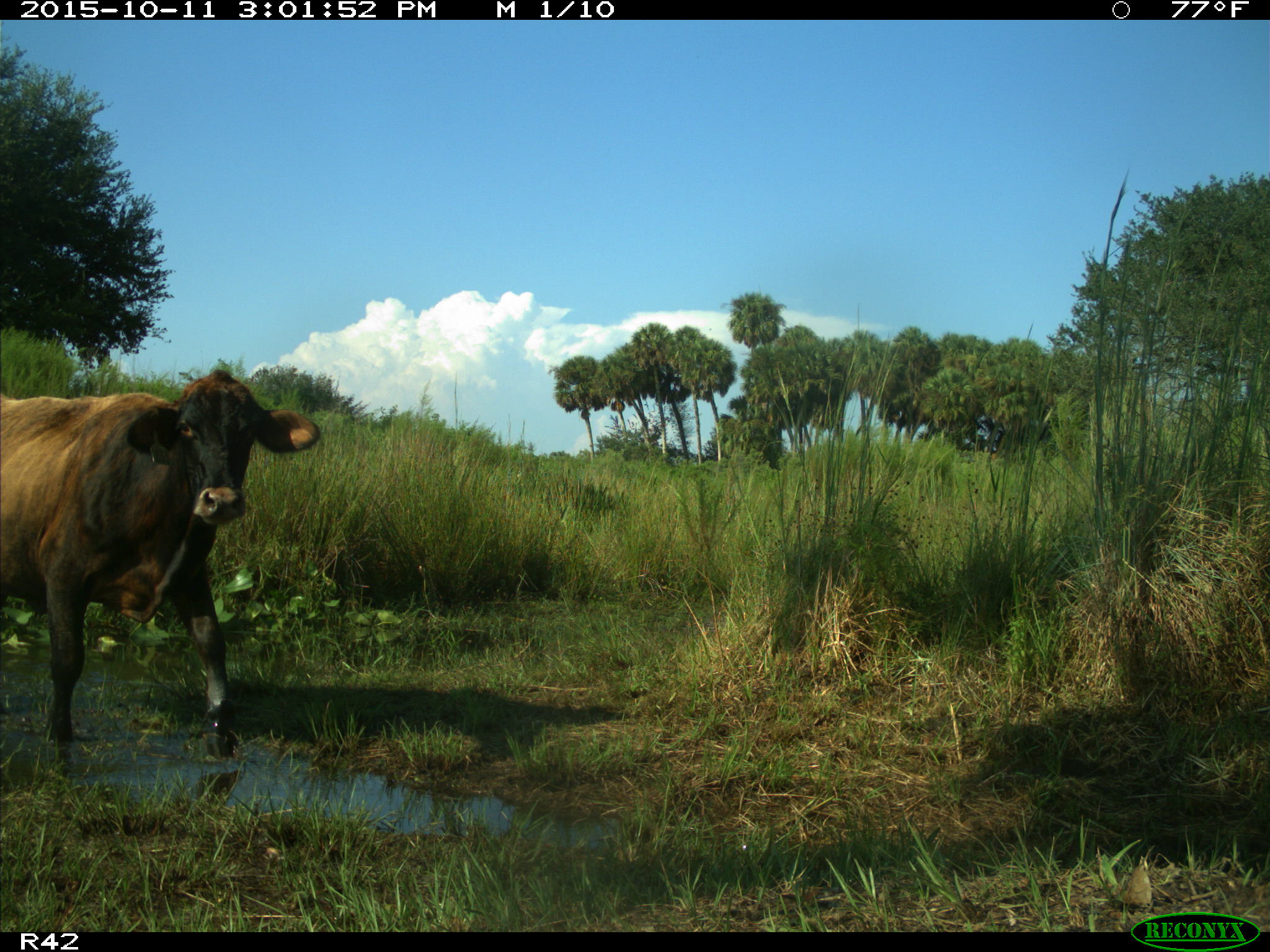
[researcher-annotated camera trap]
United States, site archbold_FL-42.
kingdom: Animalia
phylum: Chordata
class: Mammalia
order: Artiodactyla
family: Bovidae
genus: Bos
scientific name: Bos taurus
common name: domestic cow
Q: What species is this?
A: Bos taurus (domestic cow).